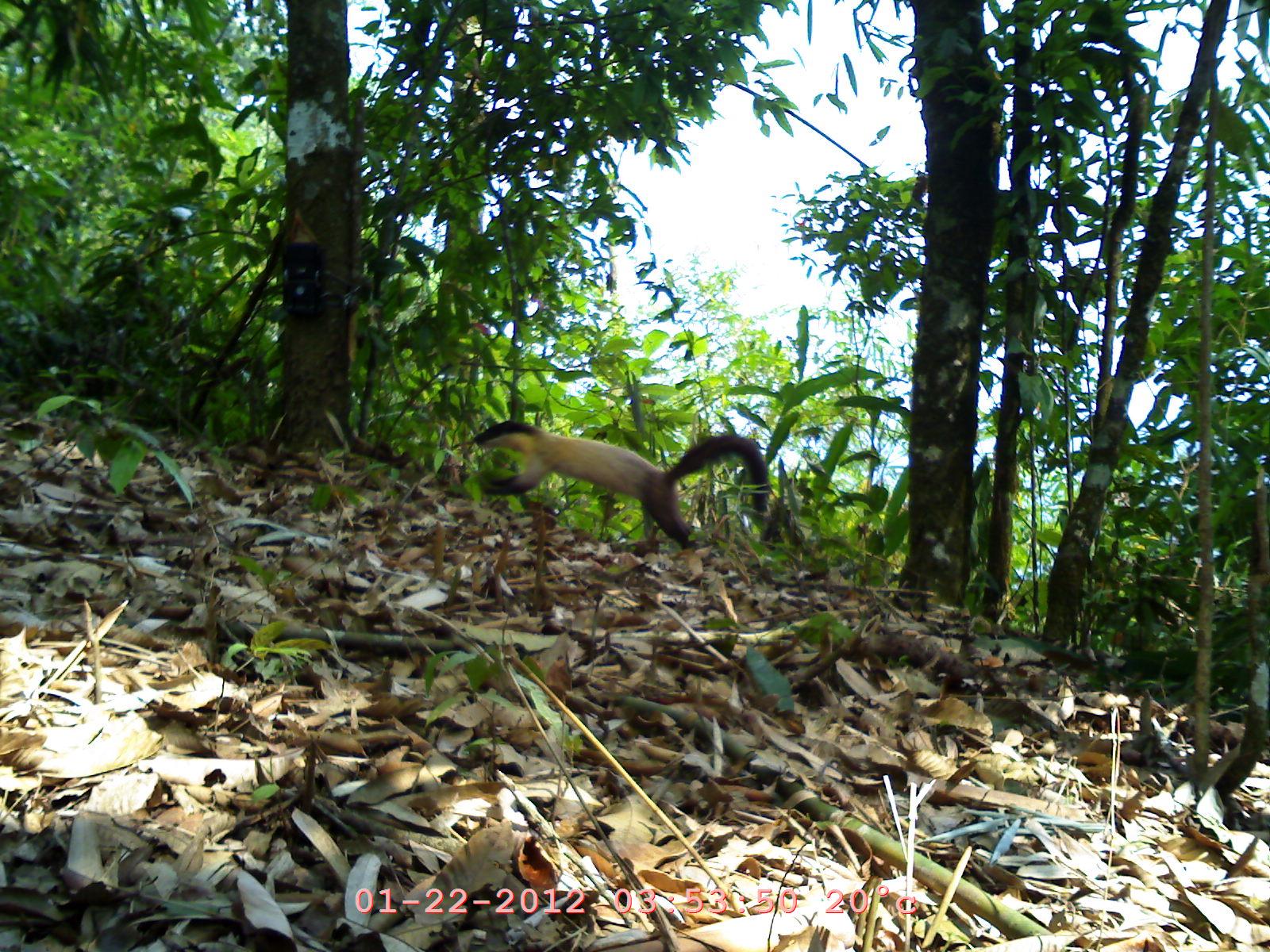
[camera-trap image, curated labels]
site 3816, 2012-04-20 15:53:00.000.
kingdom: Animalia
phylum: Chordata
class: Mammalia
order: Carnivora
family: Mustelidae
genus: Martes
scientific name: Martes flavigula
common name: yellow-throated marten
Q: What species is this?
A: Martes flavigula (yellow-throated marten).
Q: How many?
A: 1.